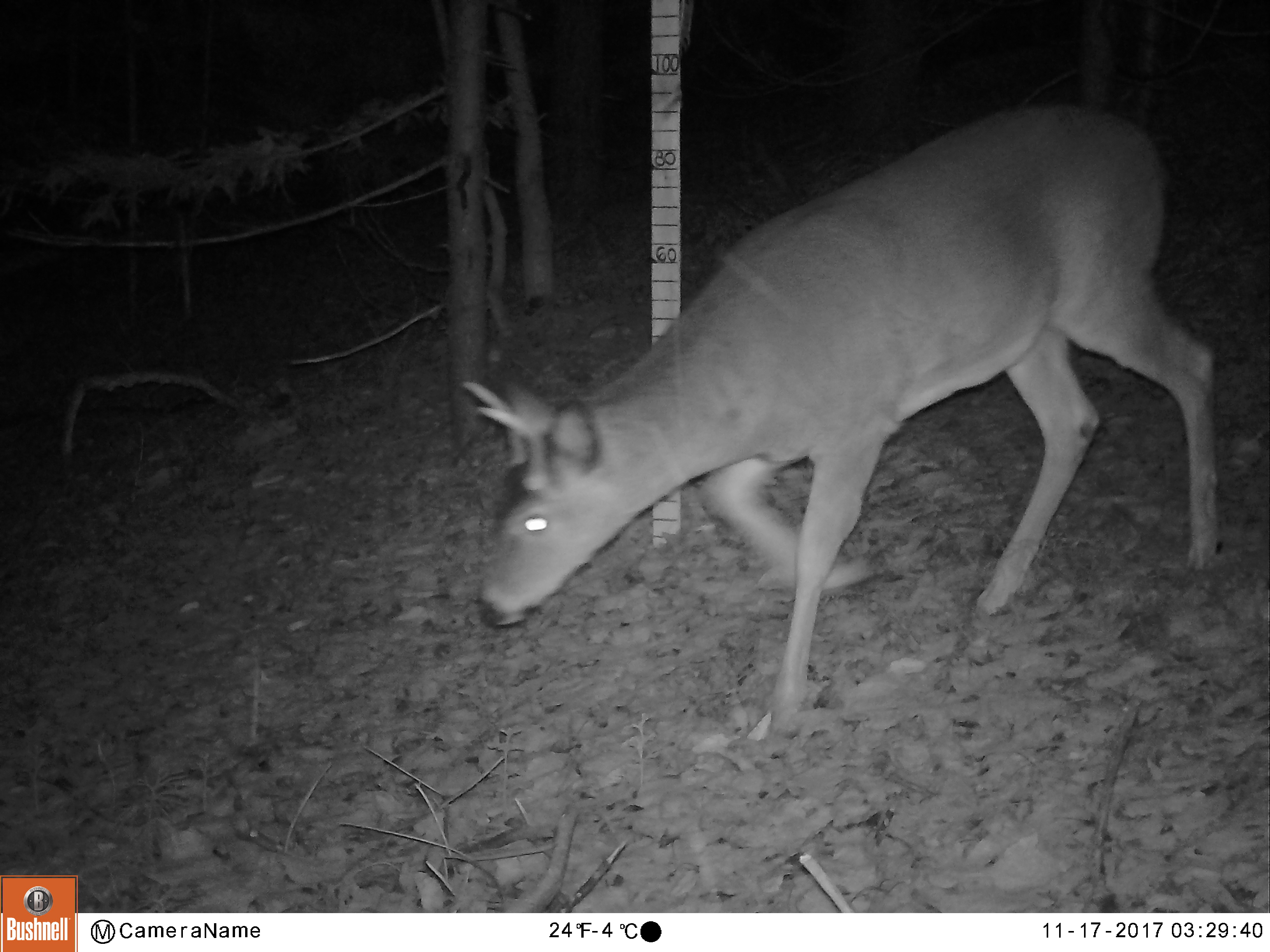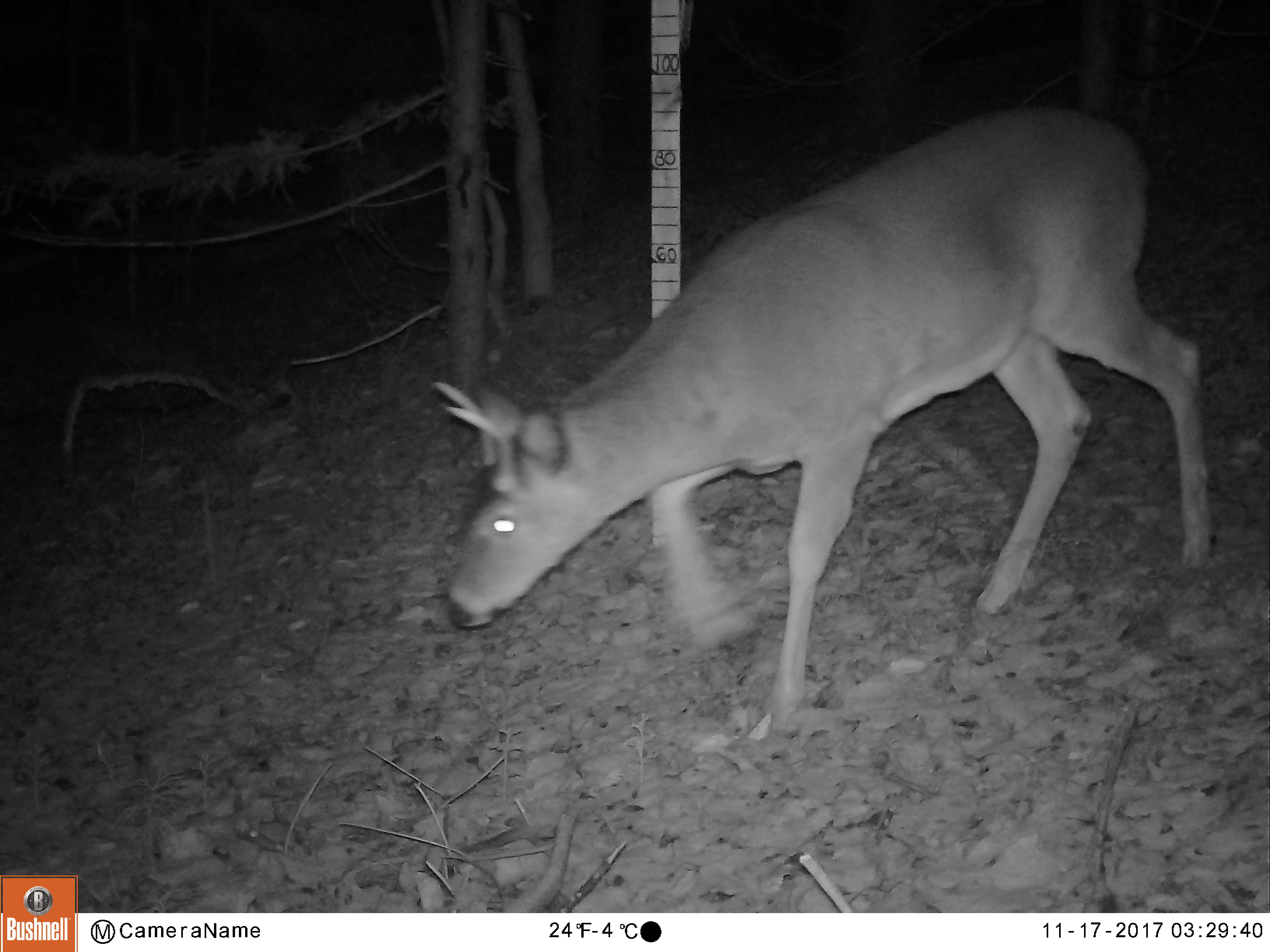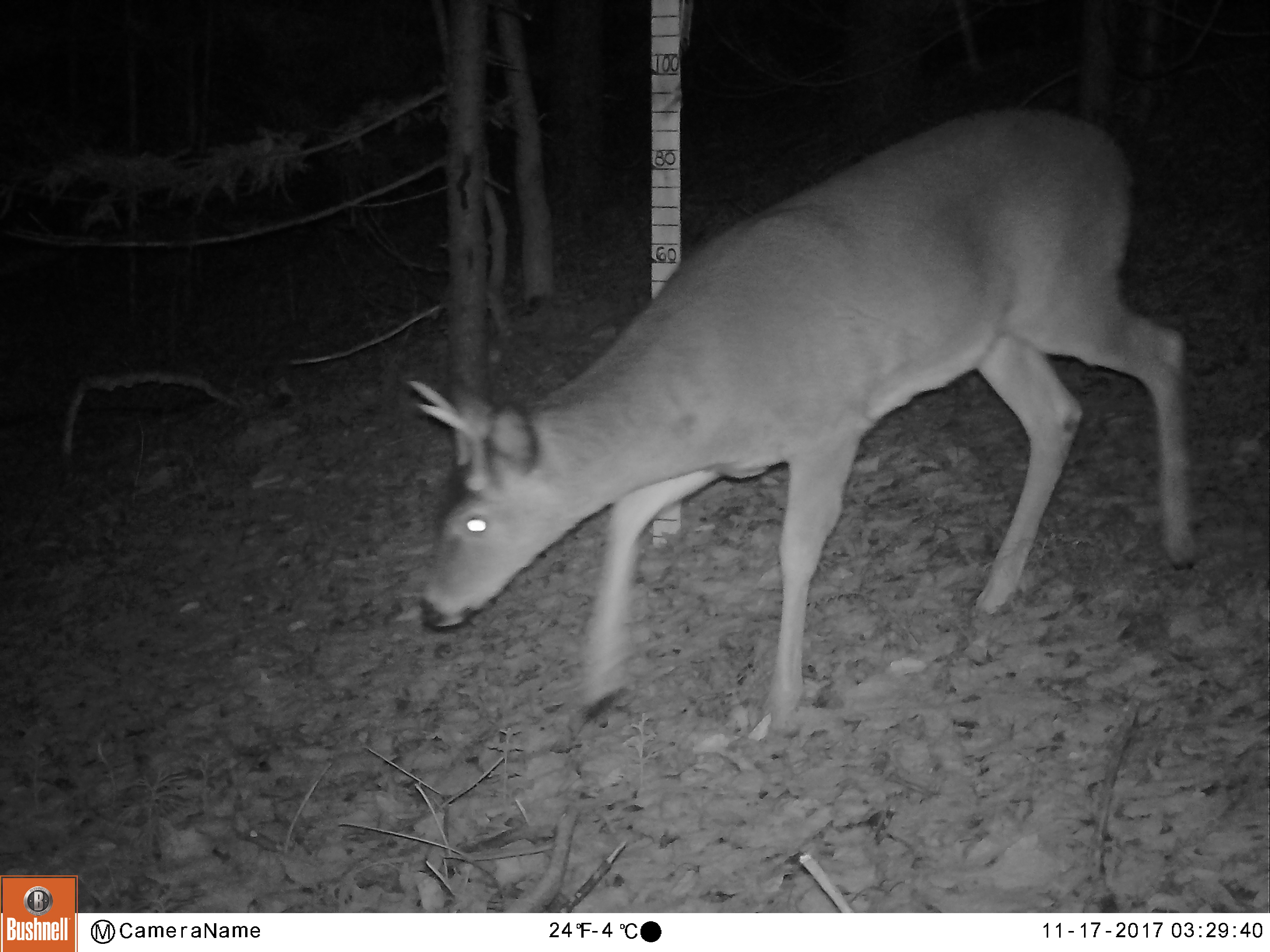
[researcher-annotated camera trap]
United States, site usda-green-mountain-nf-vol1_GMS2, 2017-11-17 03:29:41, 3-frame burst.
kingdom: Animalia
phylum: Chordata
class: Mammalia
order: Artiodactyla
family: Cervidae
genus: Odocoileus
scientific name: Odocoileus virginianus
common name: white-tailed deer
White-tailed deer (Odocoileus virginianus).